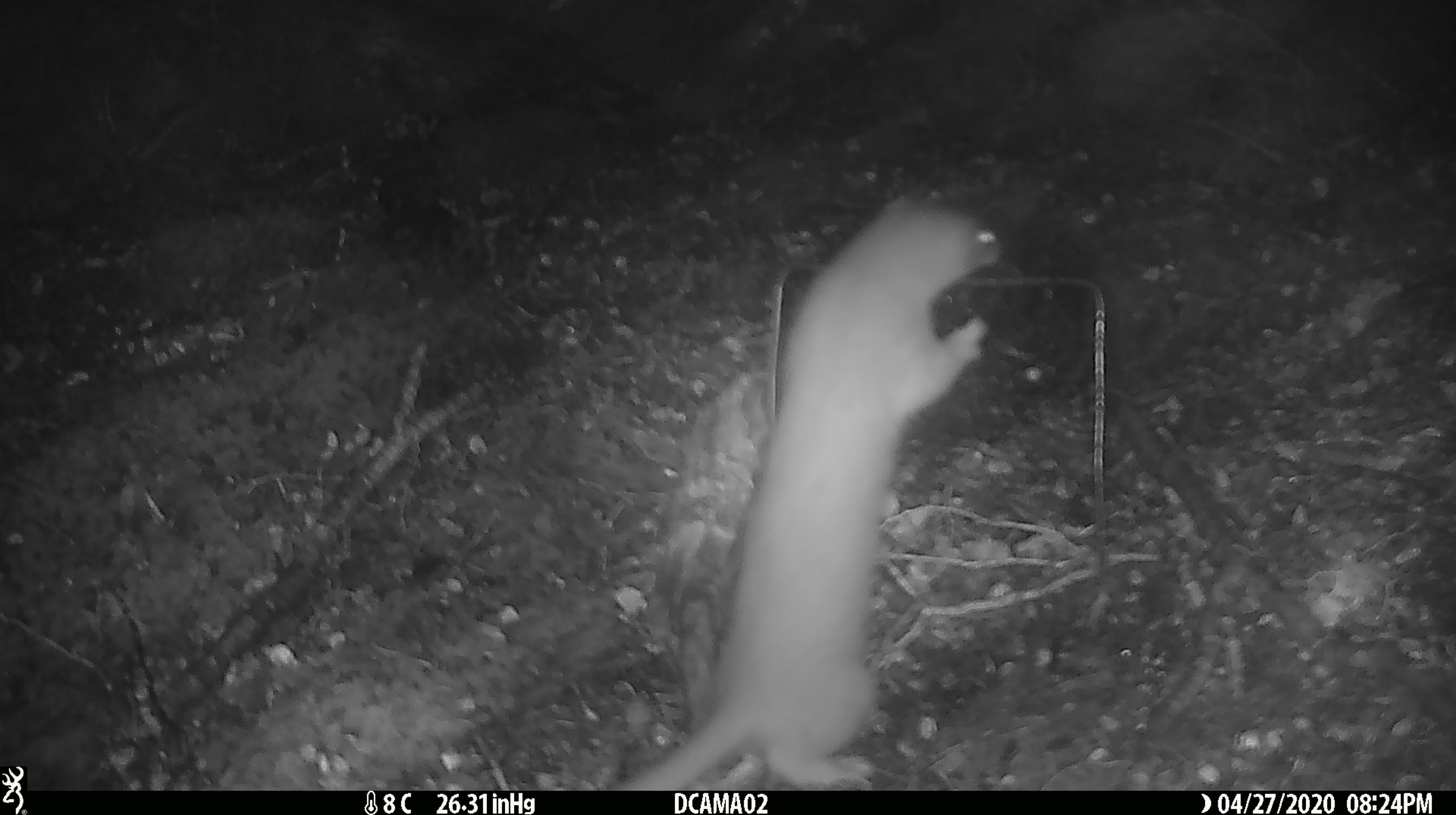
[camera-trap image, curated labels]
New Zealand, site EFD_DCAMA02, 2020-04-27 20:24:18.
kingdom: Animalia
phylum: Chordata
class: Mammalia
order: Carnivora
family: Mustelidae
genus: Mustela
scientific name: Mustela erminea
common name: stoat